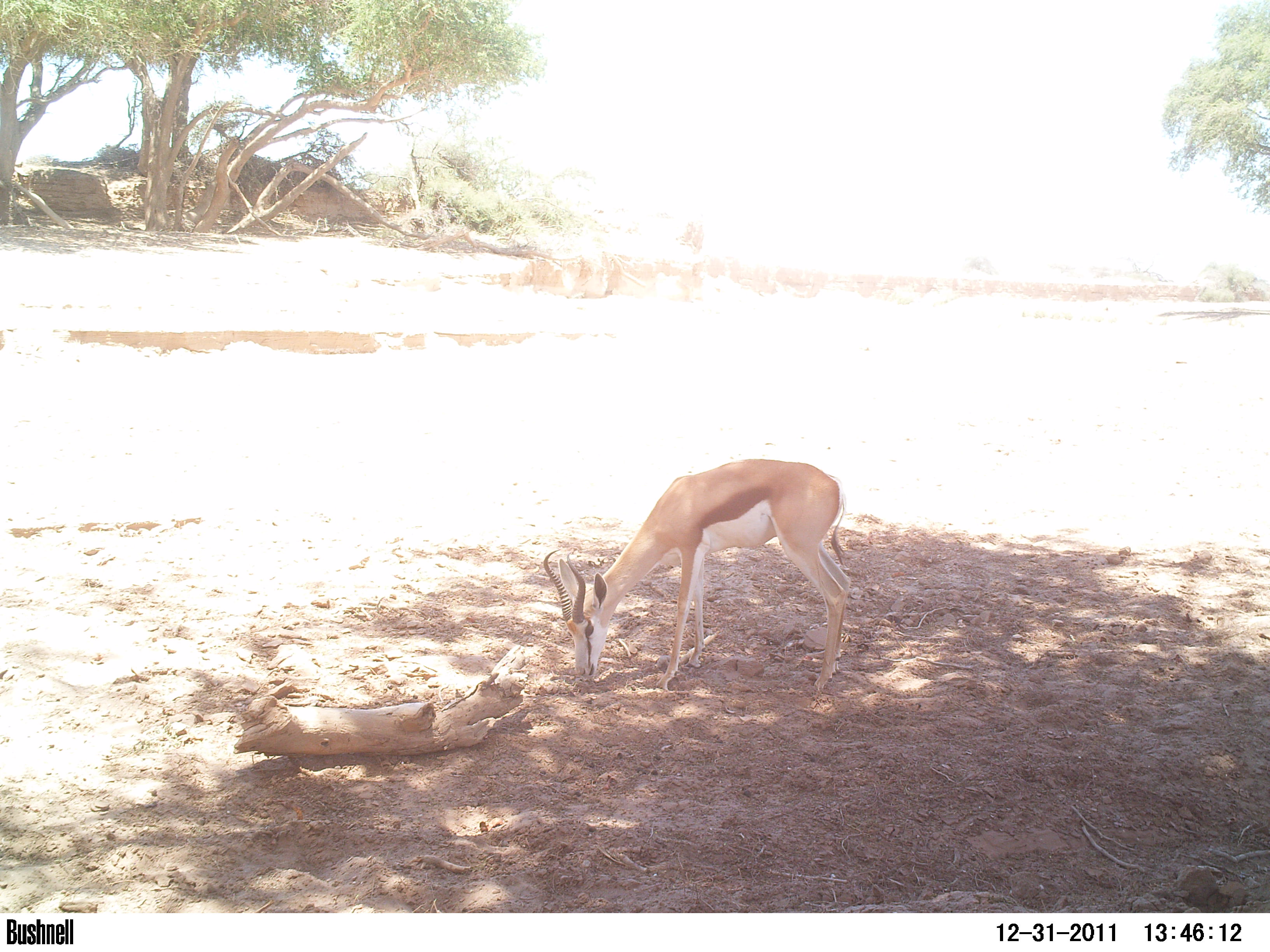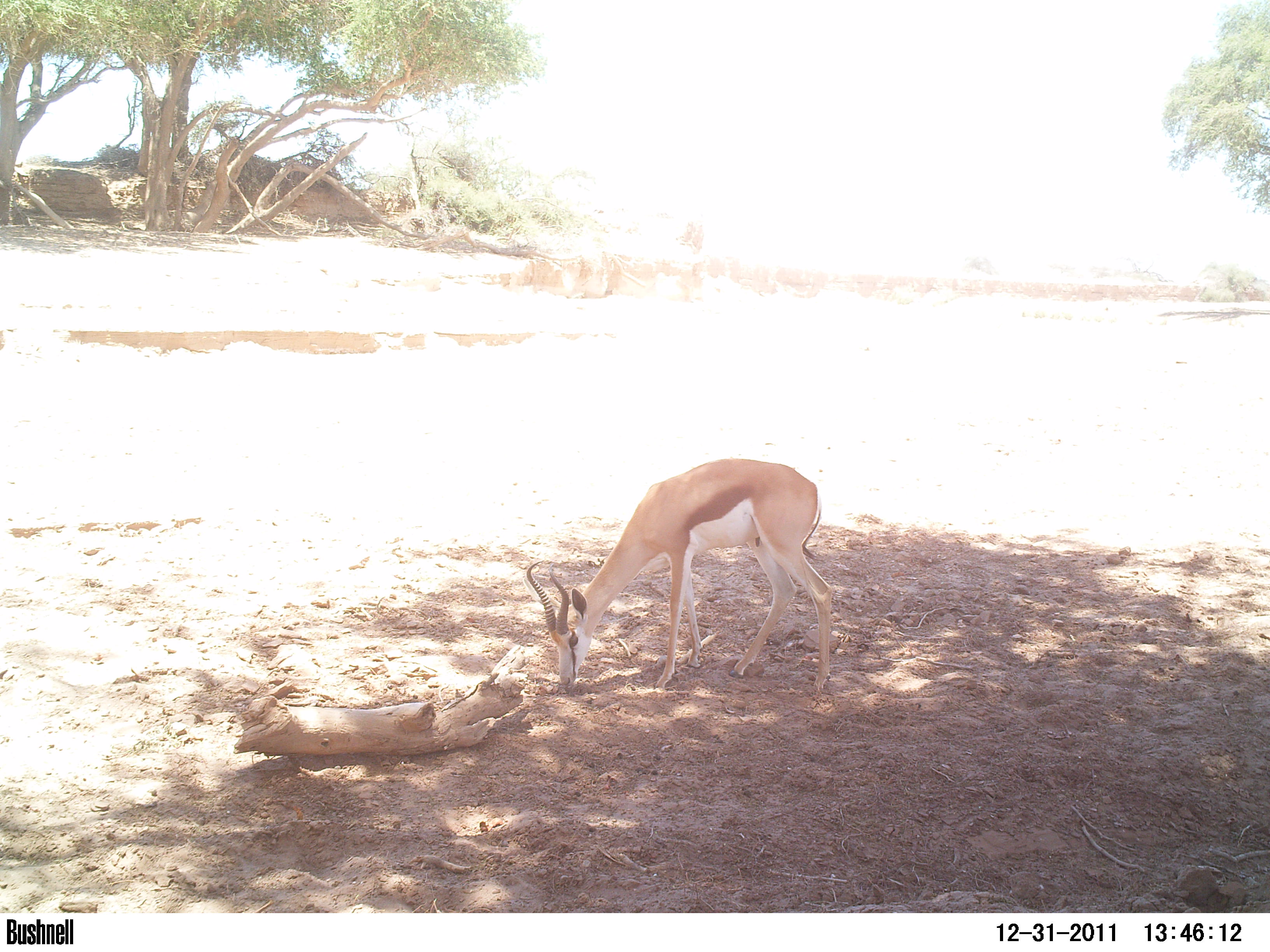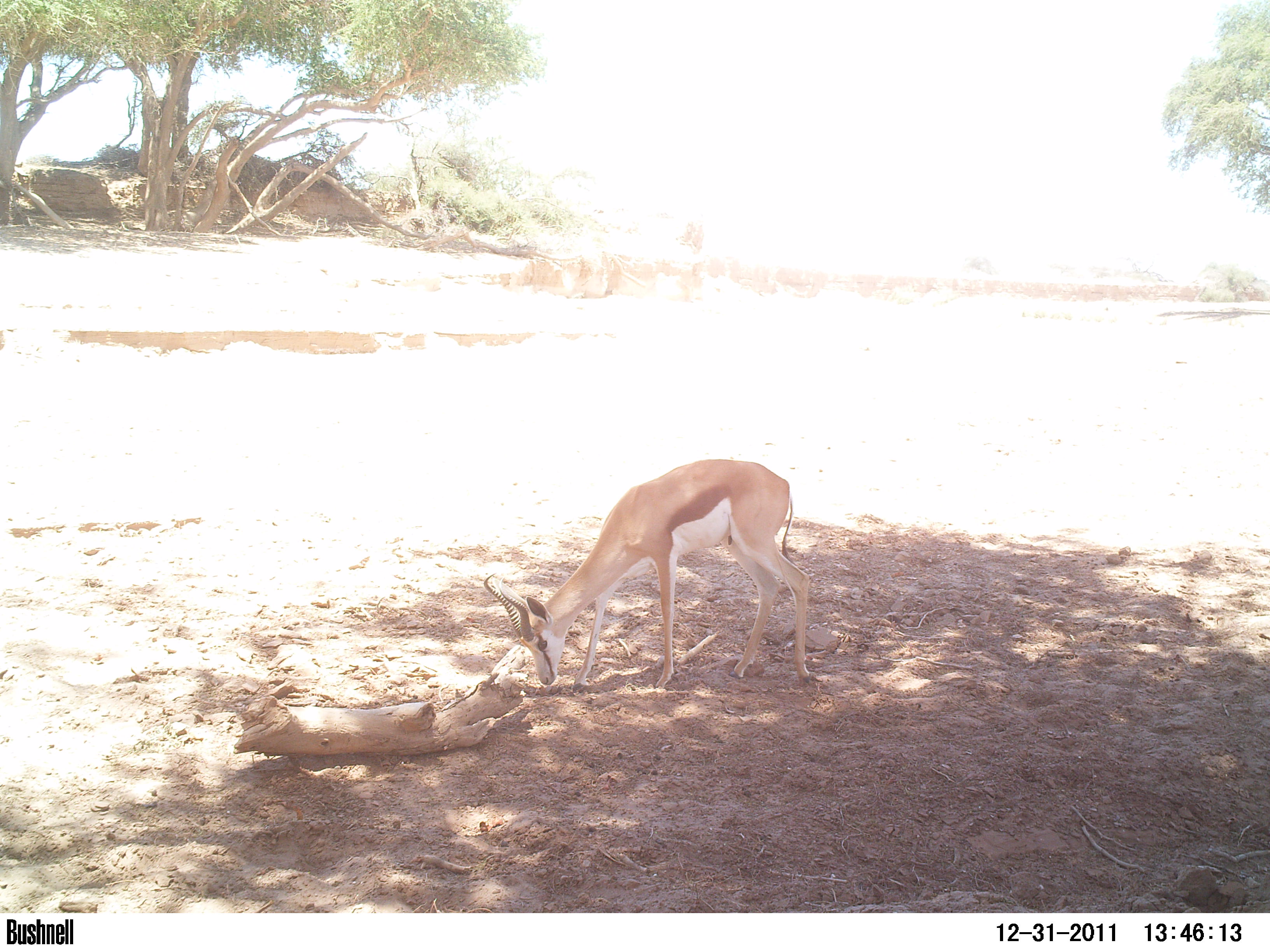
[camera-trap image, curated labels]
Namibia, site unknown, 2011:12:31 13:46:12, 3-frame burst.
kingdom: Animalia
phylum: Chordata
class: Mammalia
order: Artiodactyla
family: Bovidae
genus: Antidorcas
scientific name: Antidorcas marsupialis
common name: springbok